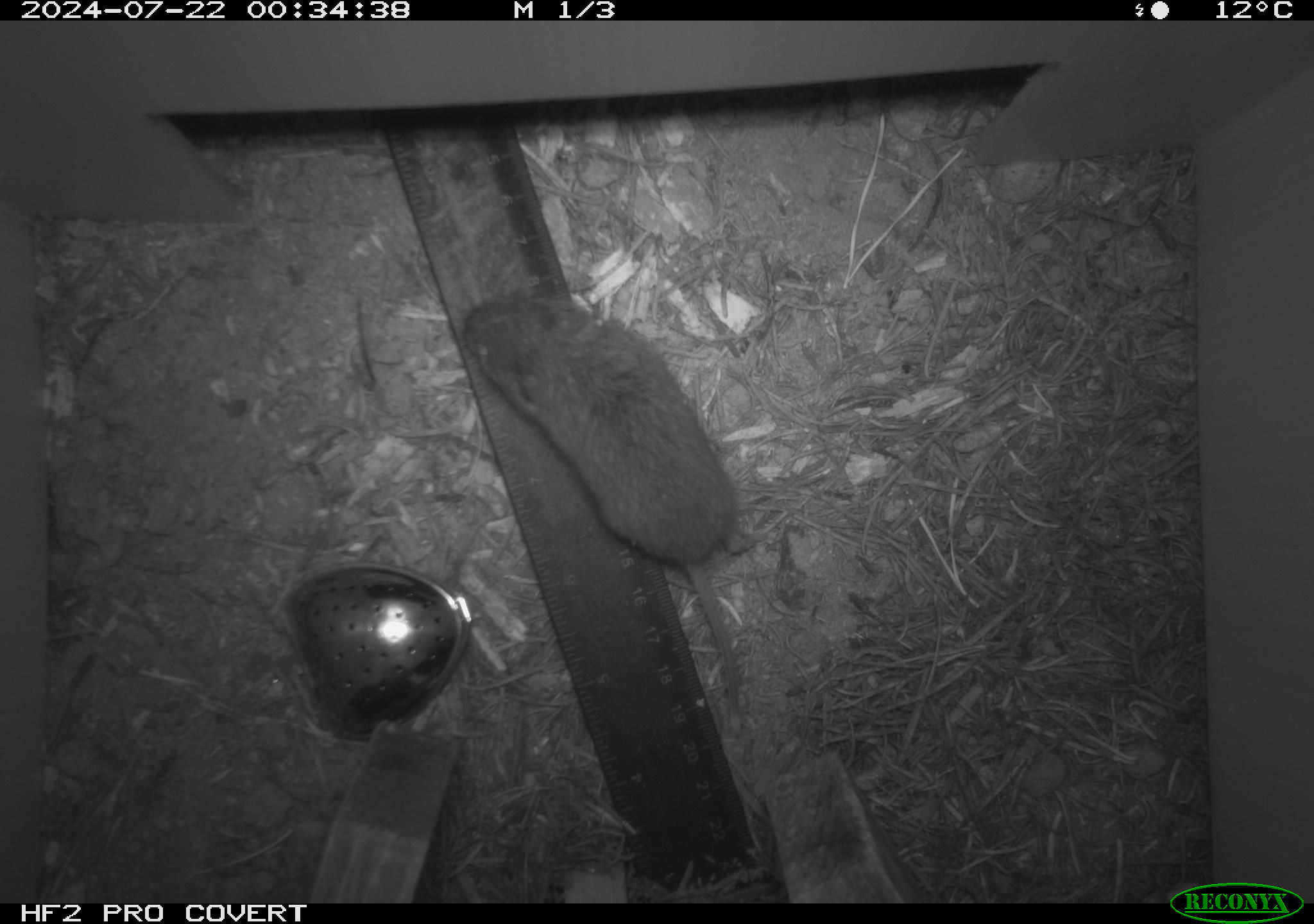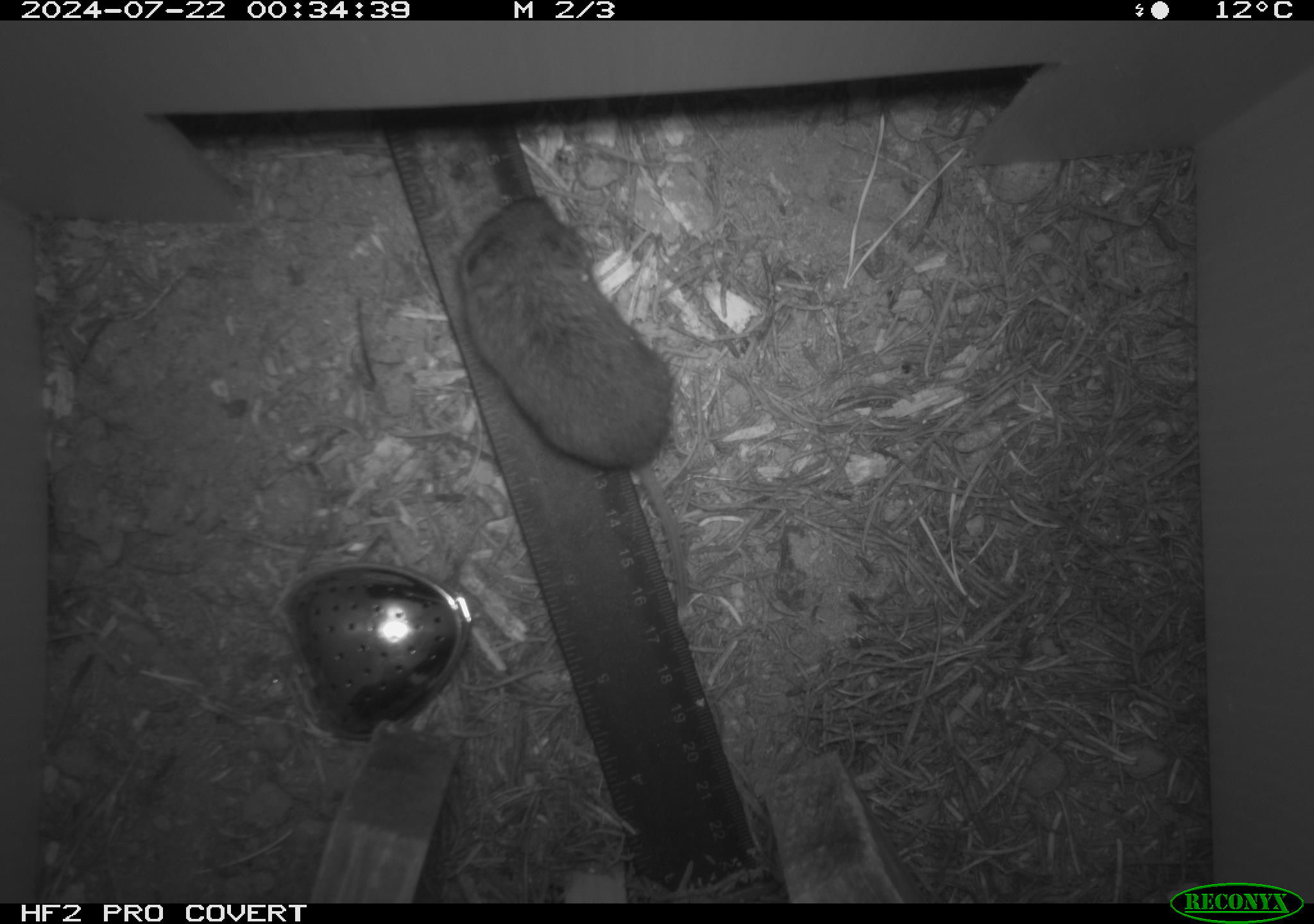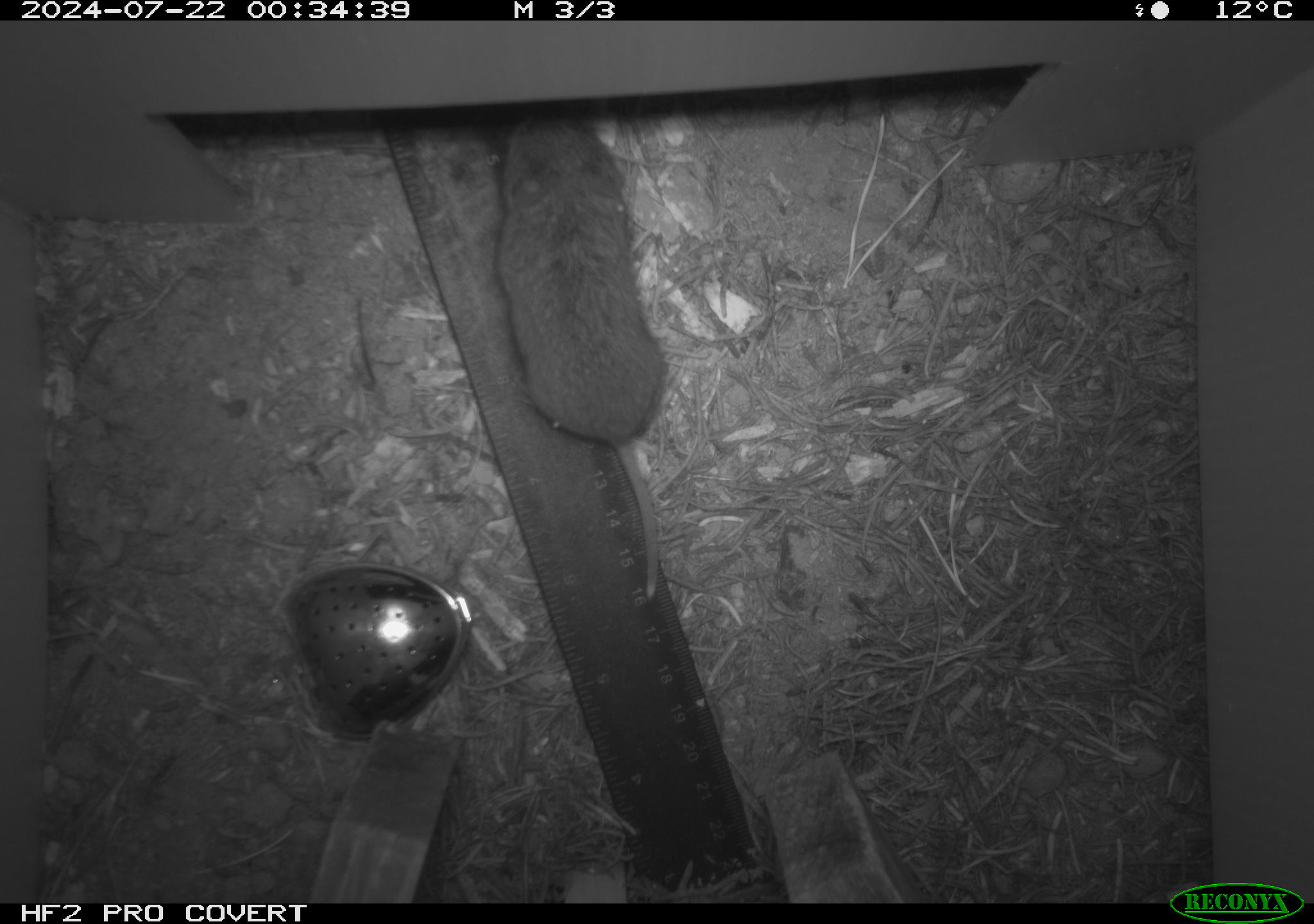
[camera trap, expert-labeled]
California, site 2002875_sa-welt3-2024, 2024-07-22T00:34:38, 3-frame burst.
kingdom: Animalia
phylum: Chordata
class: Mammalia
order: Rodentia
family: Cricetidae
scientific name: Arvicolinae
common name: voles, lemmings, and muskrats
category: arvicolinae subfamily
Arvicolinae subfamily (voles, lemmings, and muskrats) (Arvicolinae).